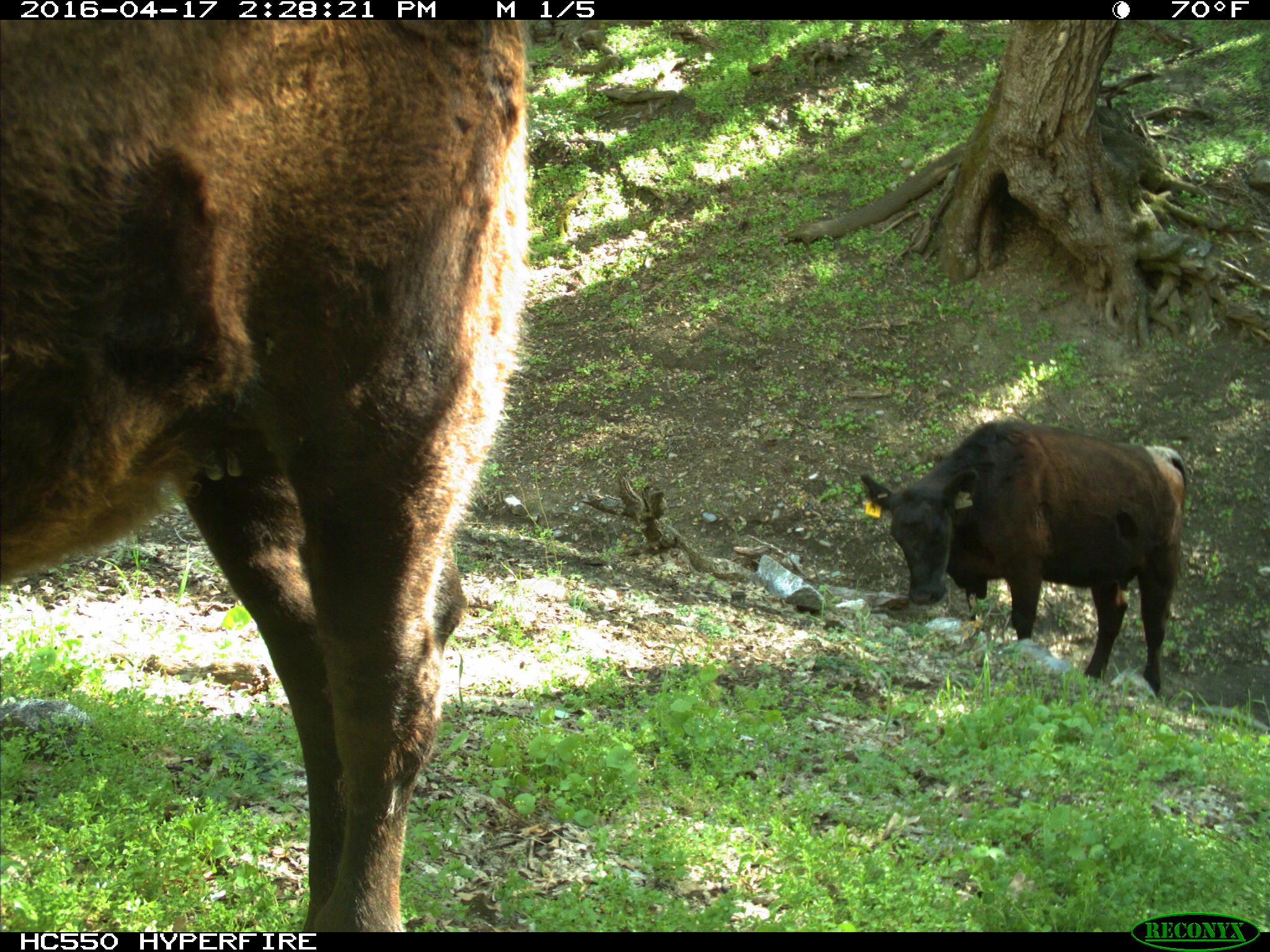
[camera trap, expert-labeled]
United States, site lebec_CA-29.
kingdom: Animalia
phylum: Chordata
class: Mammalia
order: Artiodactyla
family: Bovidae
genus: Bos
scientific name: Bos taurus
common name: domestic cow